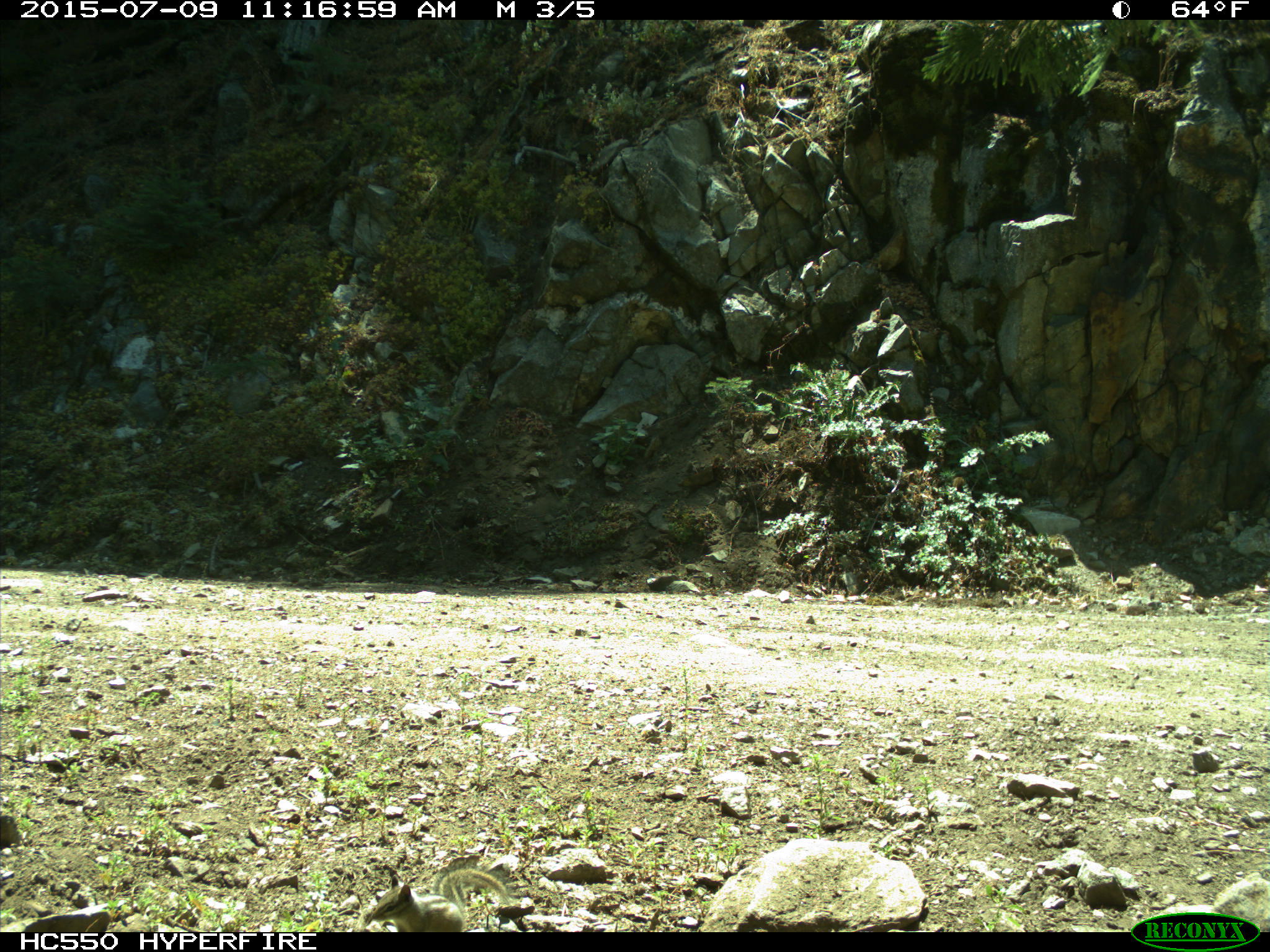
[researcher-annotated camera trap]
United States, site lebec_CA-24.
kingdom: Animalia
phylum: Chordata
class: Mammalia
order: Rodentia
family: Sciuridae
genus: Tamias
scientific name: Tamias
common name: chipmunk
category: unidentified chipmunk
Unidentified chipmunk (chipmunk) (Tamias).